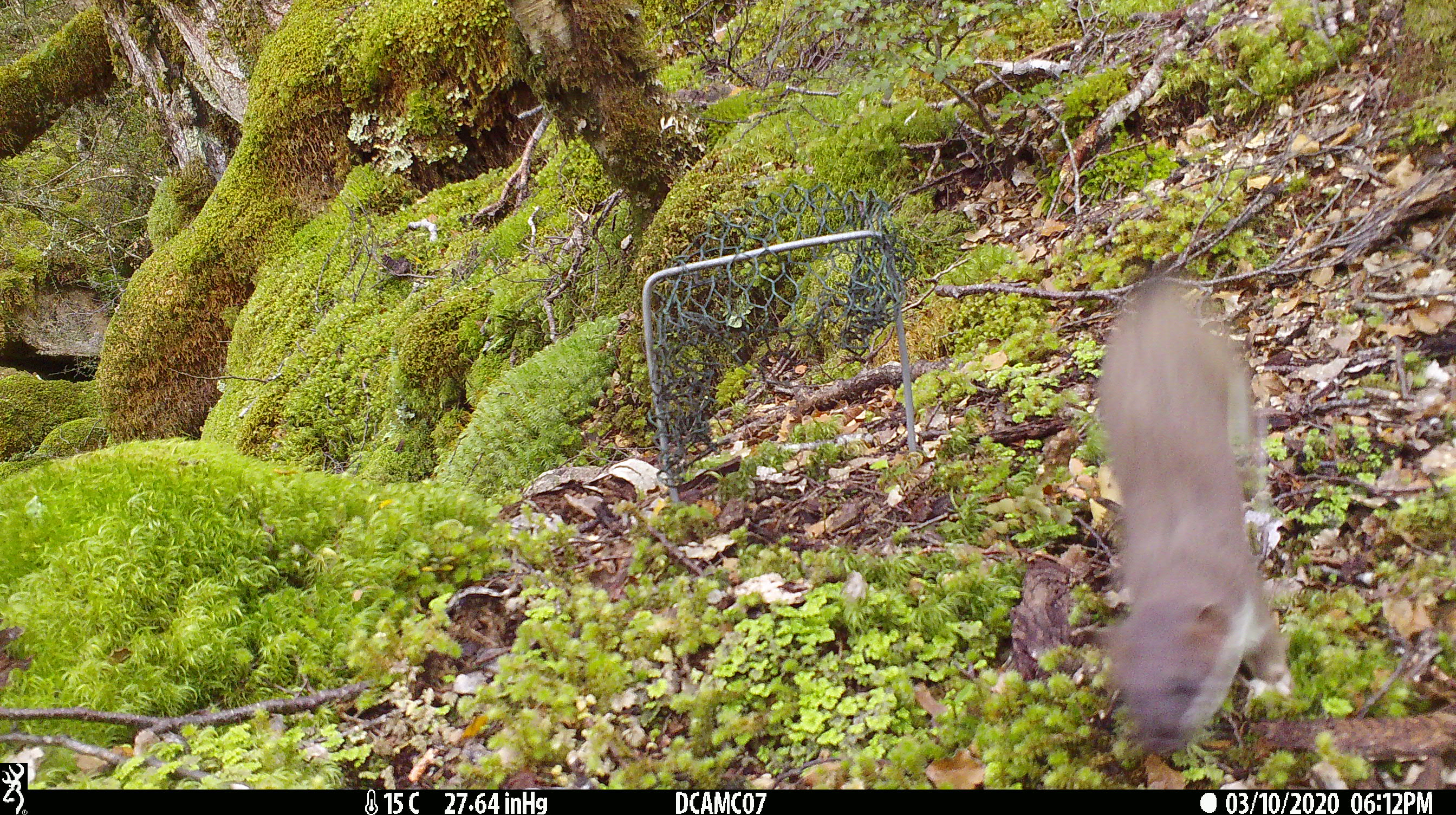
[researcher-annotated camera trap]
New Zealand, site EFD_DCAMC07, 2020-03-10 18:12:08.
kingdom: Animalia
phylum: Chordata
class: Mammalia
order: Carnivora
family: Mustelidae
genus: Mustela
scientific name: Mustela erminea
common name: stoat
Stoat (Mustela erminea).